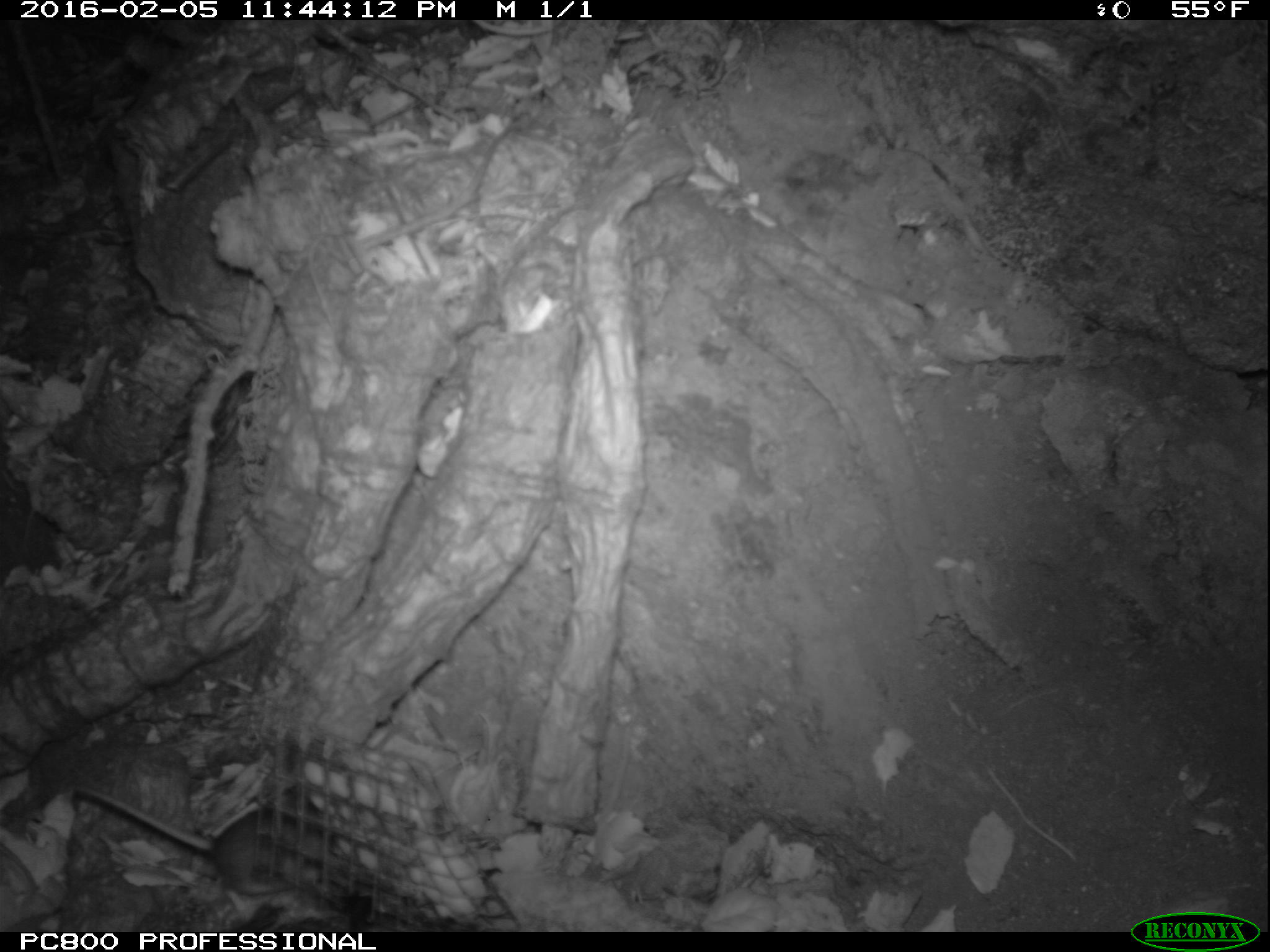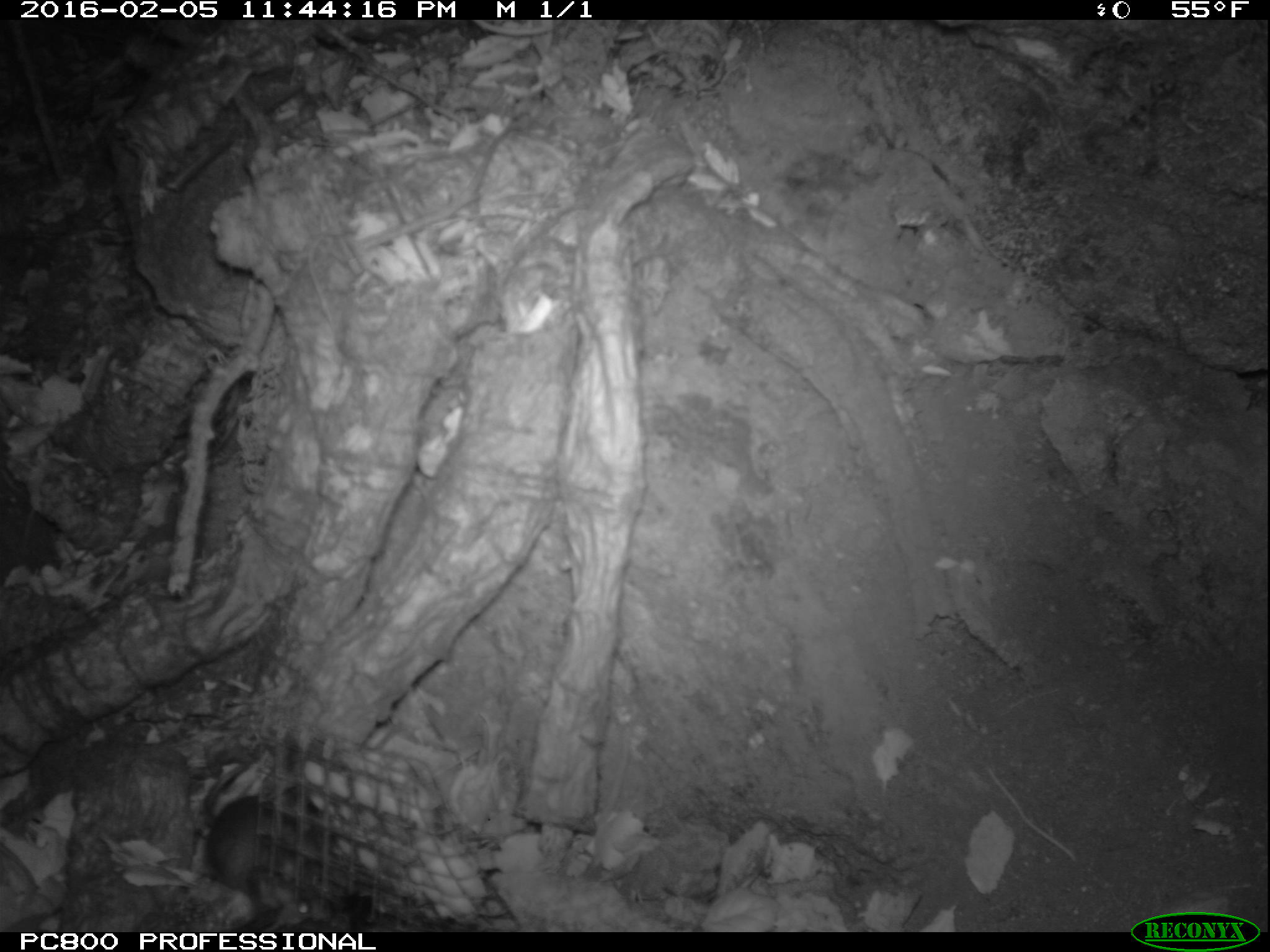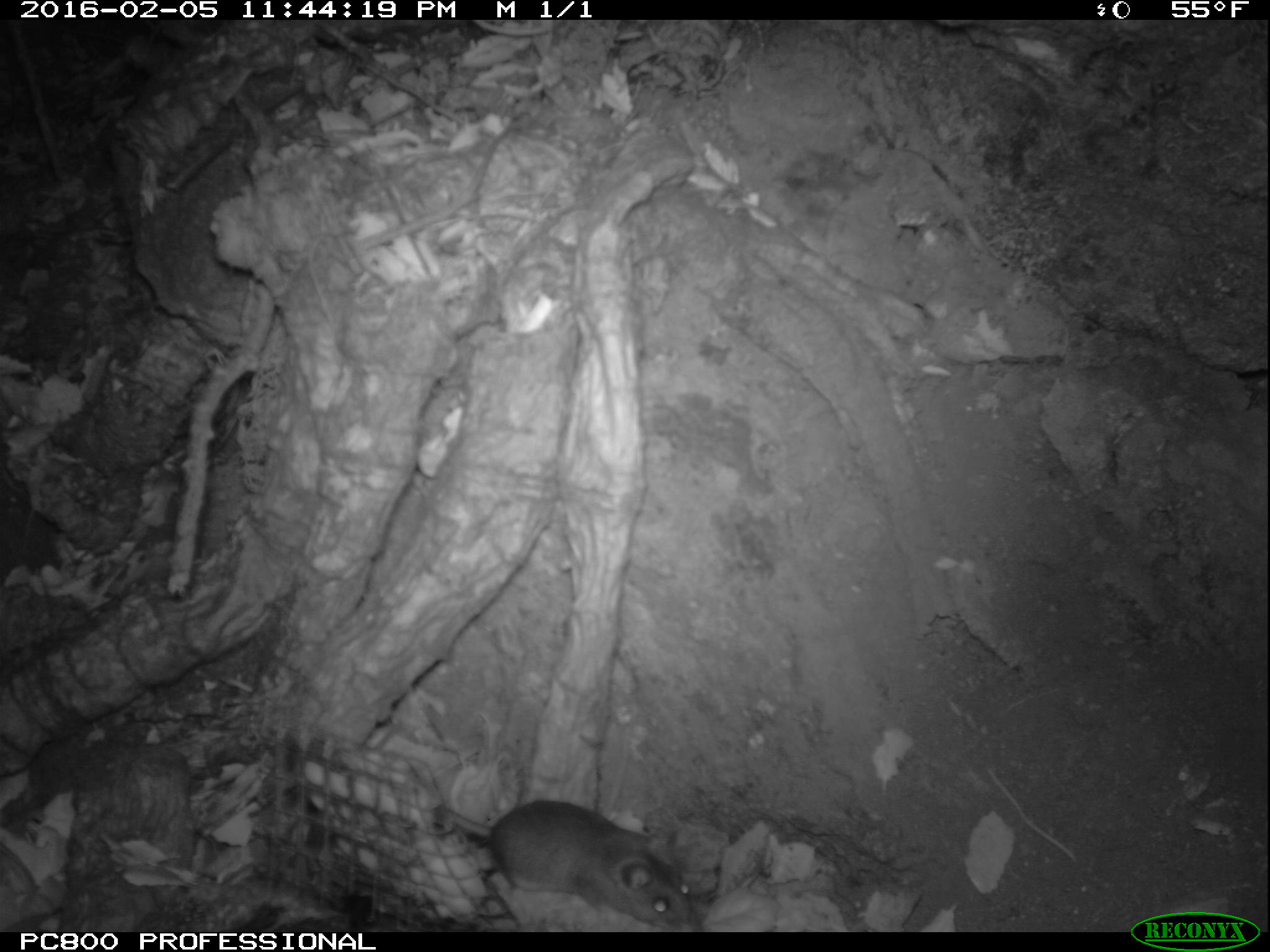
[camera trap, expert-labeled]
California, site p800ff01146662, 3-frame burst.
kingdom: Animalia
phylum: Chordata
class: Mammalia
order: Rodentia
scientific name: Rodentia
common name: rodent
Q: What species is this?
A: Rodent (Rodentia).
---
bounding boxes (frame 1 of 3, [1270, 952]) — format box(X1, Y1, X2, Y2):
rodent: box(73, 782, 332, 896)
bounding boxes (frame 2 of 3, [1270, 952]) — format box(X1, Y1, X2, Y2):
rodent: box(198, 758, 324, 891)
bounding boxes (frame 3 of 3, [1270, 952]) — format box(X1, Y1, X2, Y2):
rodent: box(437, 800, 703, 932)